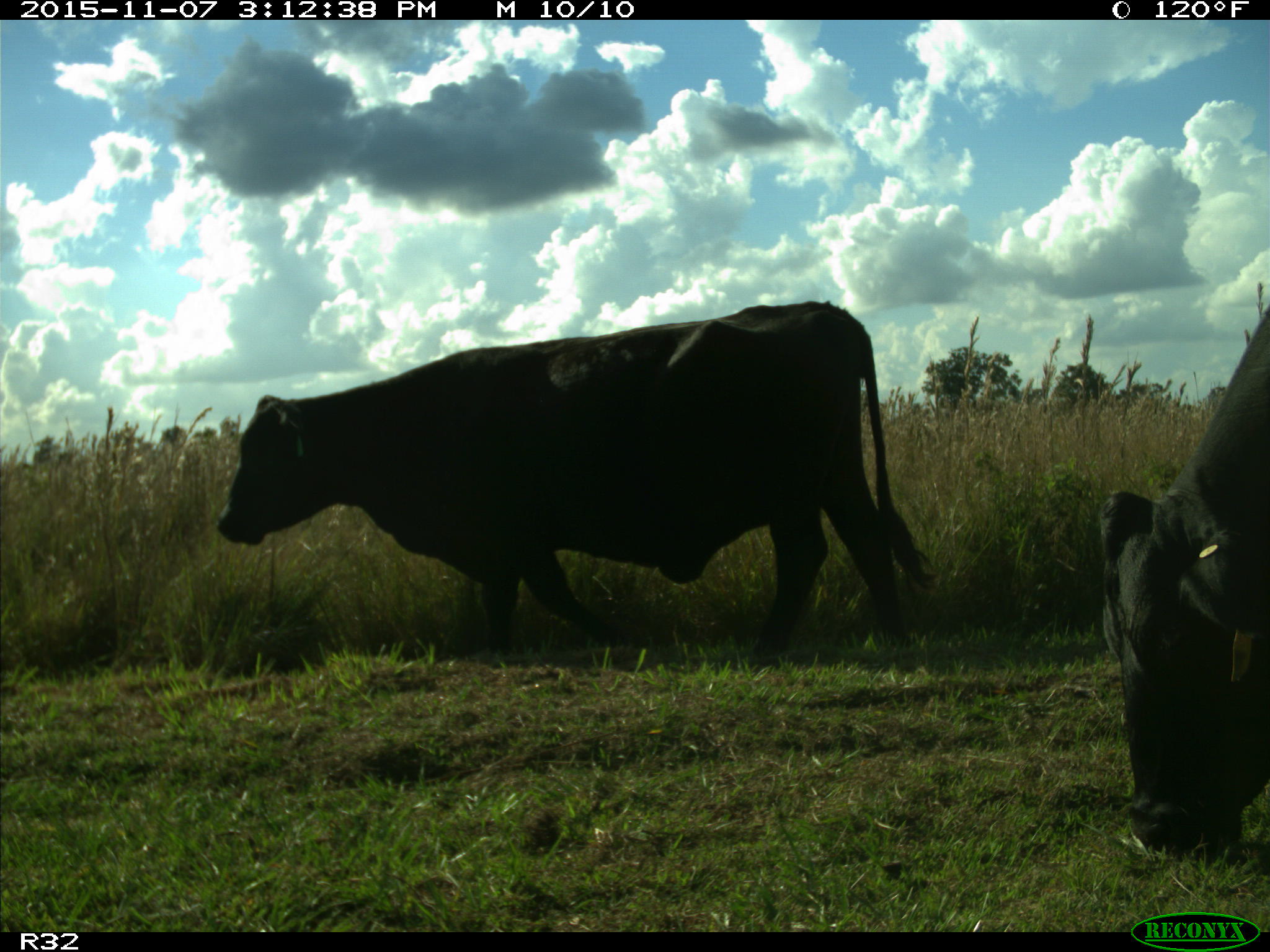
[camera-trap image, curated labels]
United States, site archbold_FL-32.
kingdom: Animalia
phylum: Chordata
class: Mammalia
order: Artiodactyla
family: Bovidae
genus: Bos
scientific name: Bos taurus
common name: domestic cow